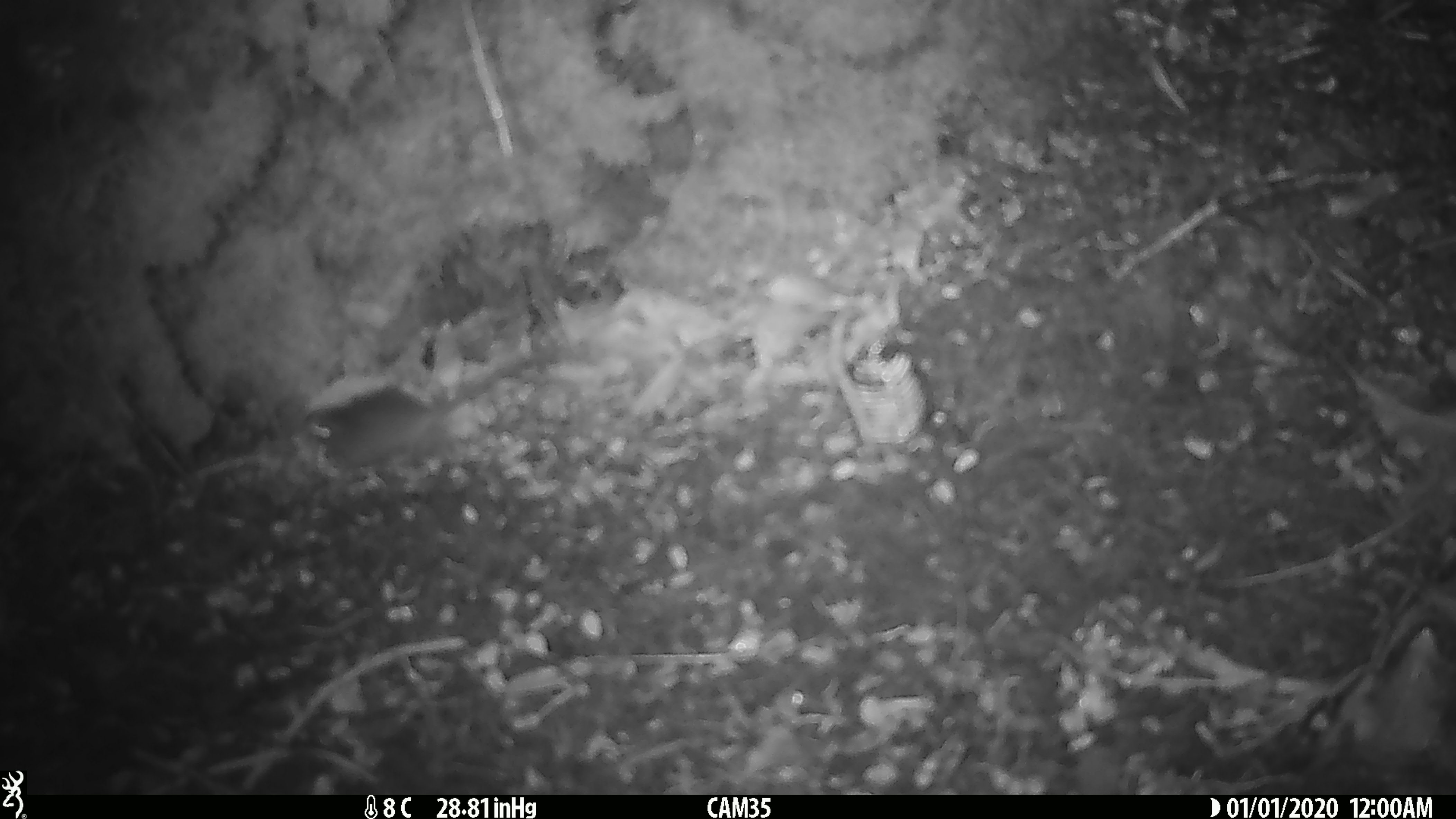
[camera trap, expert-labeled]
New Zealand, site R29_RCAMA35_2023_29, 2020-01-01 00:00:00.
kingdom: Animalia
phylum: Chordata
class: Mammalia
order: Rodentia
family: Muridae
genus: Mus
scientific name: Mus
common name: mouse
Mouse (Mus).